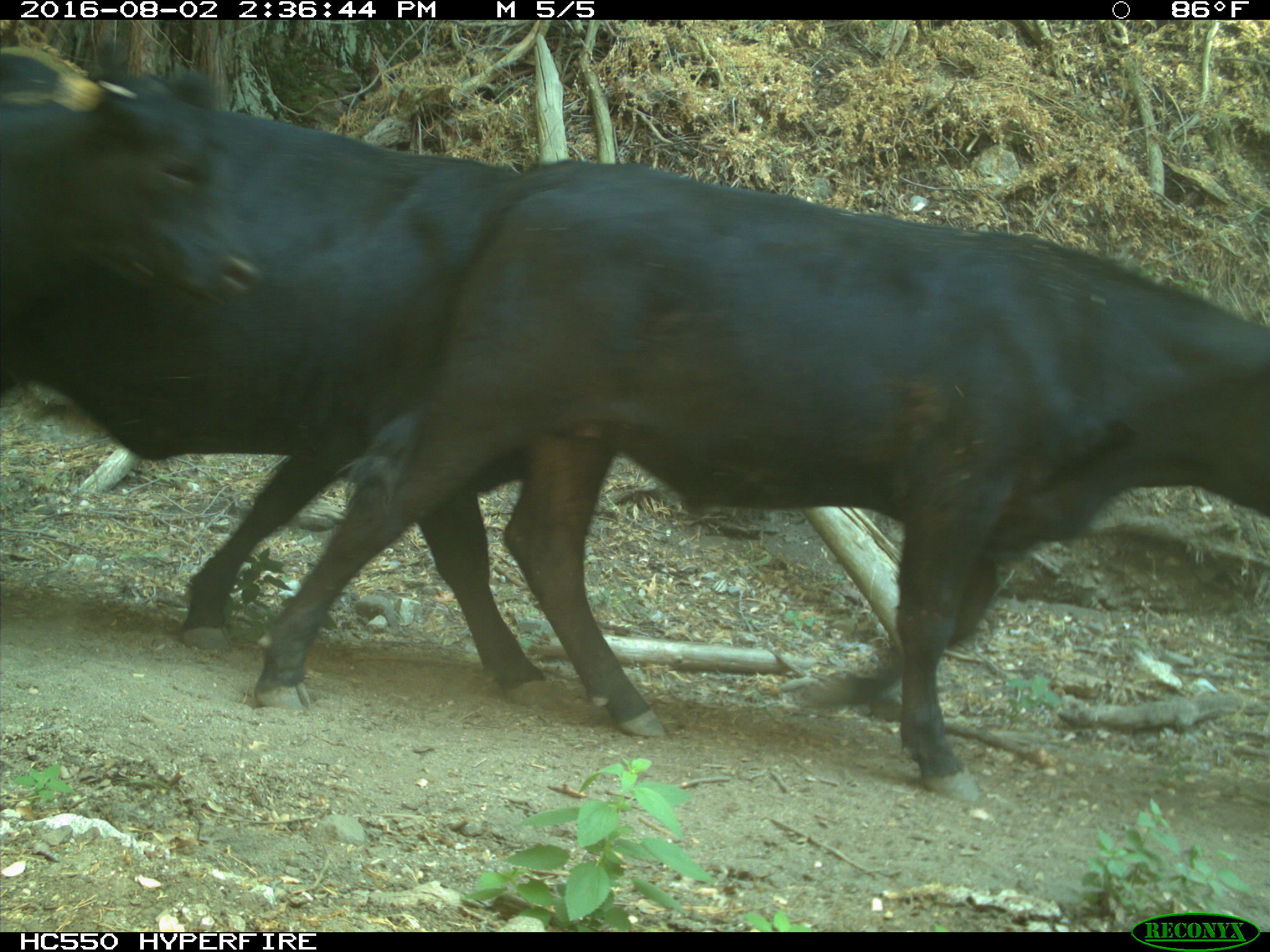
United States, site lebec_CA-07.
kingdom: Animalia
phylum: Chordata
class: Mammalia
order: Artiodactyla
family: Bovidae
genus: Bos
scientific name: Bos taurus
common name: domestic cow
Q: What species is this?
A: Bos taurus (domestic cow).